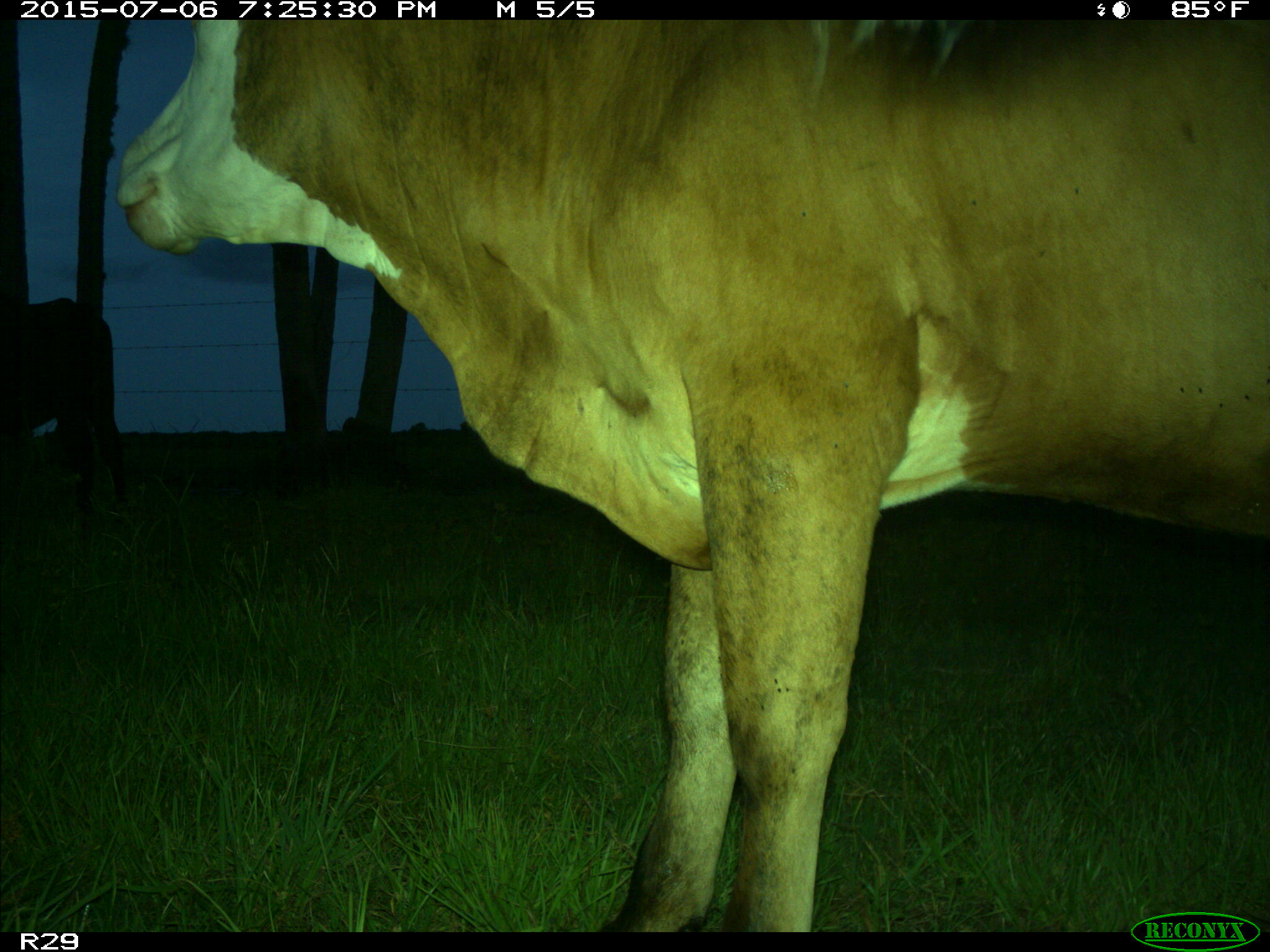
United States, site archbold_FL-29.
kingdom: Animalia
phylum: Chordata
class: Mammalia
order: Artiodactyla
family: Bovidae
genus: Bos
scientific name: Bos taurus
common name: domestic cow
Bos taurus (domestic cow).